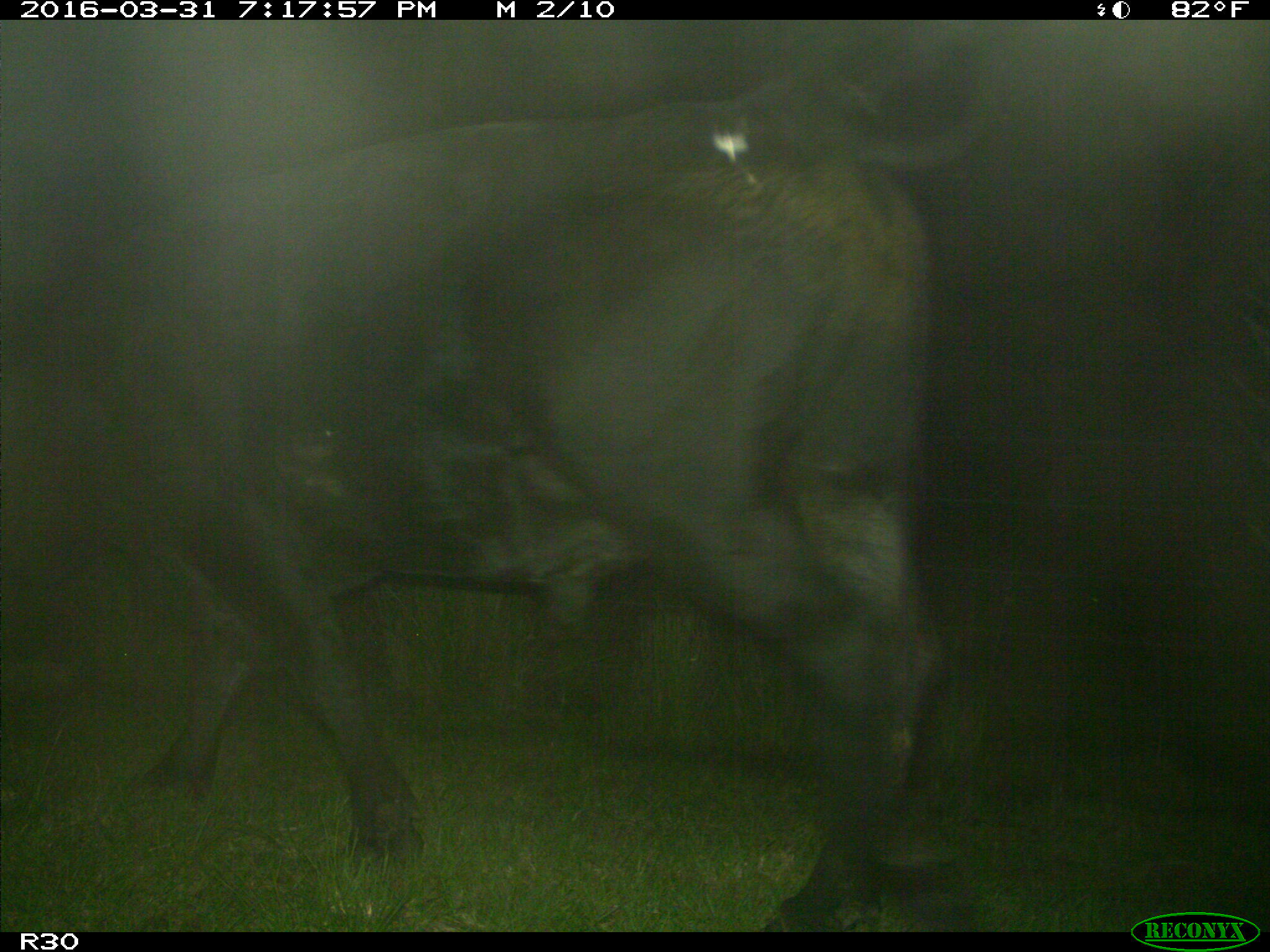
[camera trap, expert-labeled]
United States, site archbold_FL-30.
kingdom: Animalia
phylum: Chordata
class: Mammalia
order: Artiodactyla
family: Bovidae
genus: Bos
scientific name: Bos taurus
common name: domestic cow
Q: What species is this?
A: Bos taurus (domestic cow).